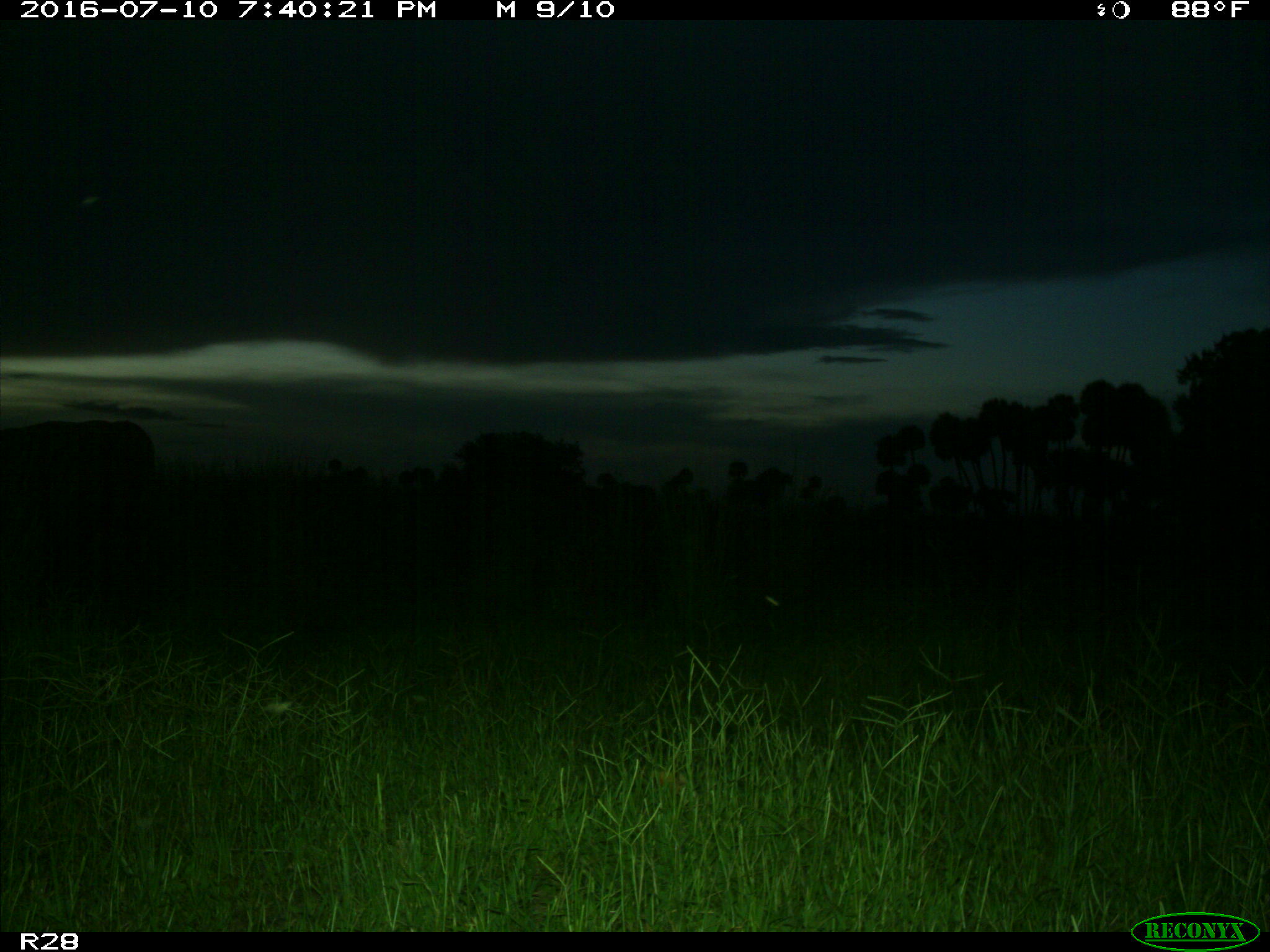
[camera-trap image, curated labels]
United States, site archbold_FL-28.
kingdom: Animalia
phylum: Chordata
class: Mammalia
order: Artiodactyla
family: Bovidae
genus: Bos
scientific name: Bos taurus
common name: domestic cow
Bos taurus (domestic cow).